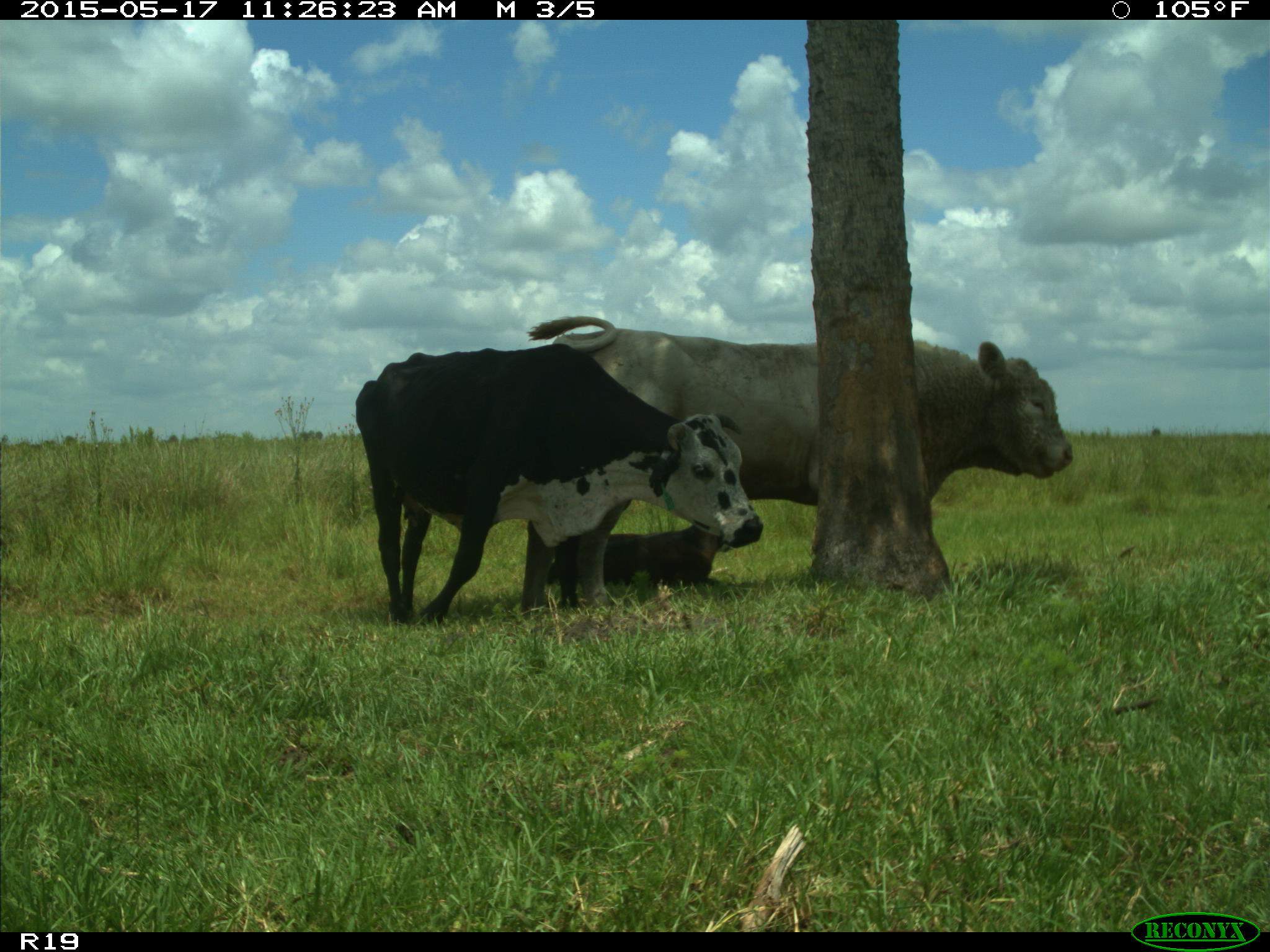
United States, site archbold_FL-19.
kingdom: Animalia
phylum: Chordata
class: Mammalia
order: Artiodactyla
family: Bovidae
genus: Bos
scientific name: Bos taurus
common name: domestic cow